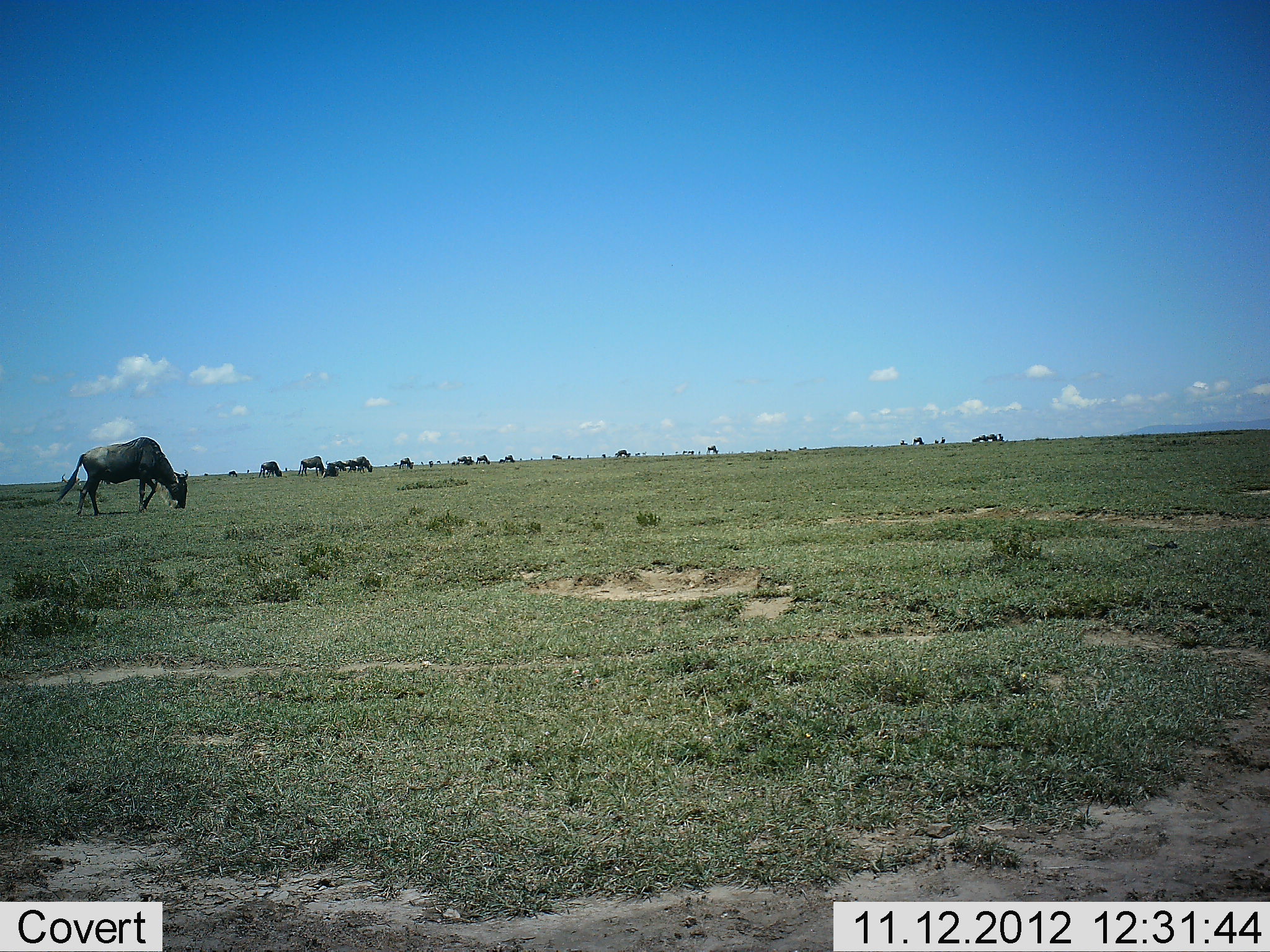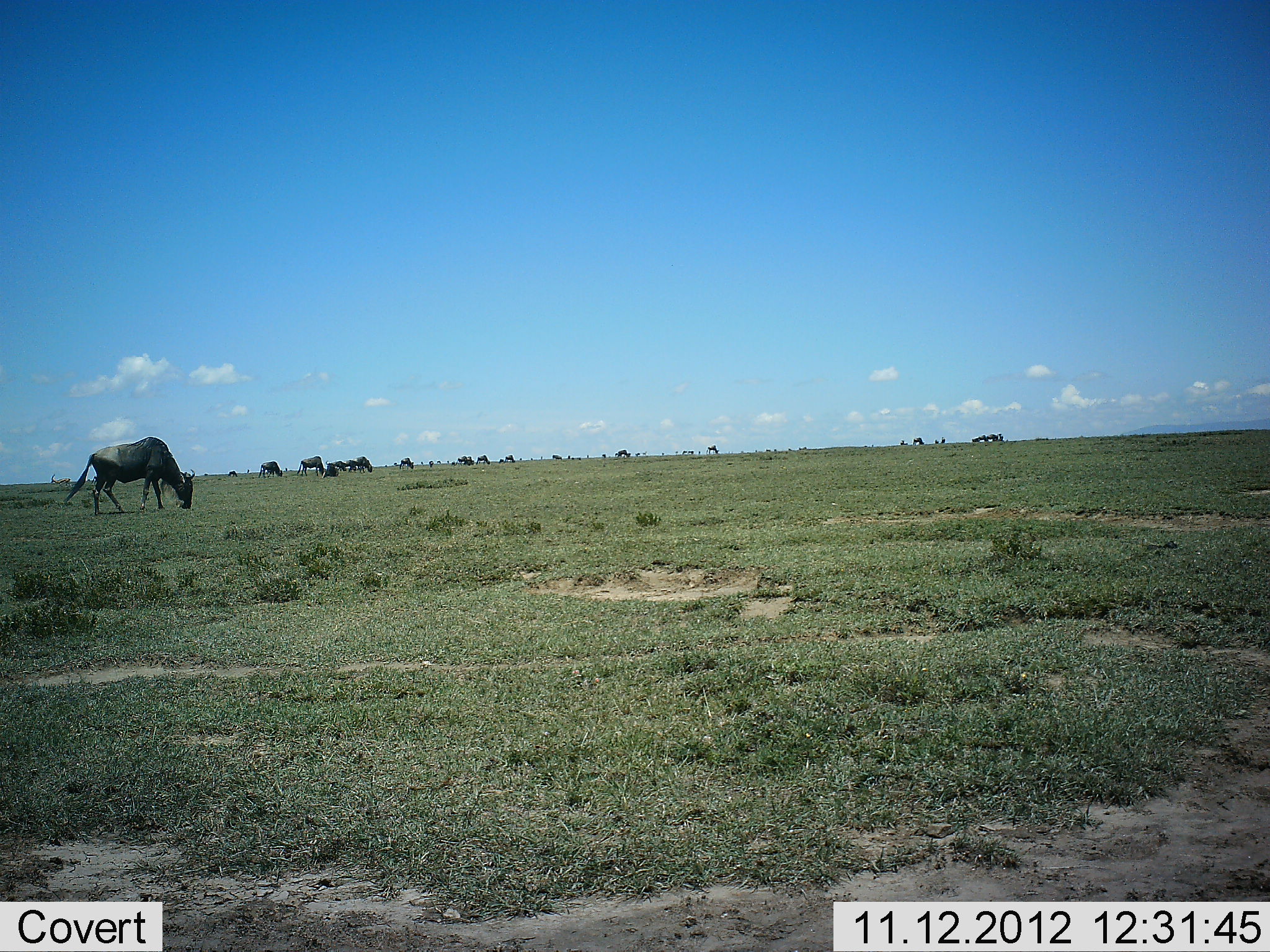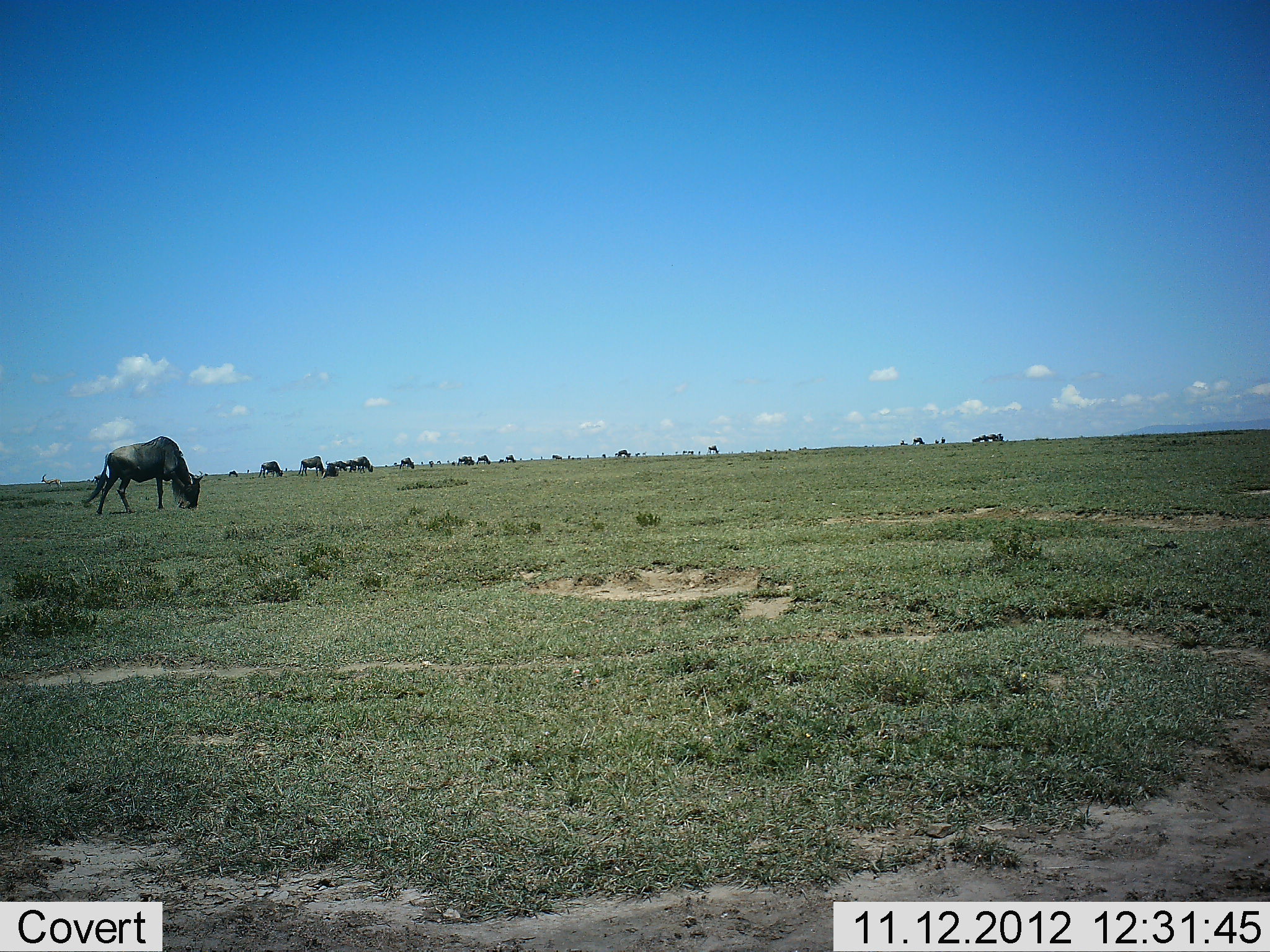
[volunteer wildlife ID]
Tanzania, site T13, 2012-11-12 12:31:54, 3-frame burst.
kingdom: Animalia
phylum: Chordata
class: Mammalia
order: Artiodactyla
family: Bovidae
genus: Connochaetes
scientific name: Connochaetes taurinus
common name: blue wildebeest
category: wildebeest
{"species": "wildebeest (blue wildebeest) (Connochaetes taurinus)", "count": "11-50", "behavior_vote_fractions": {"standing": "30%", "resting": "0%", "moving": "20%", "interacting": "0%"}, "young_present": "0%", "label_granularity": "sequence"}